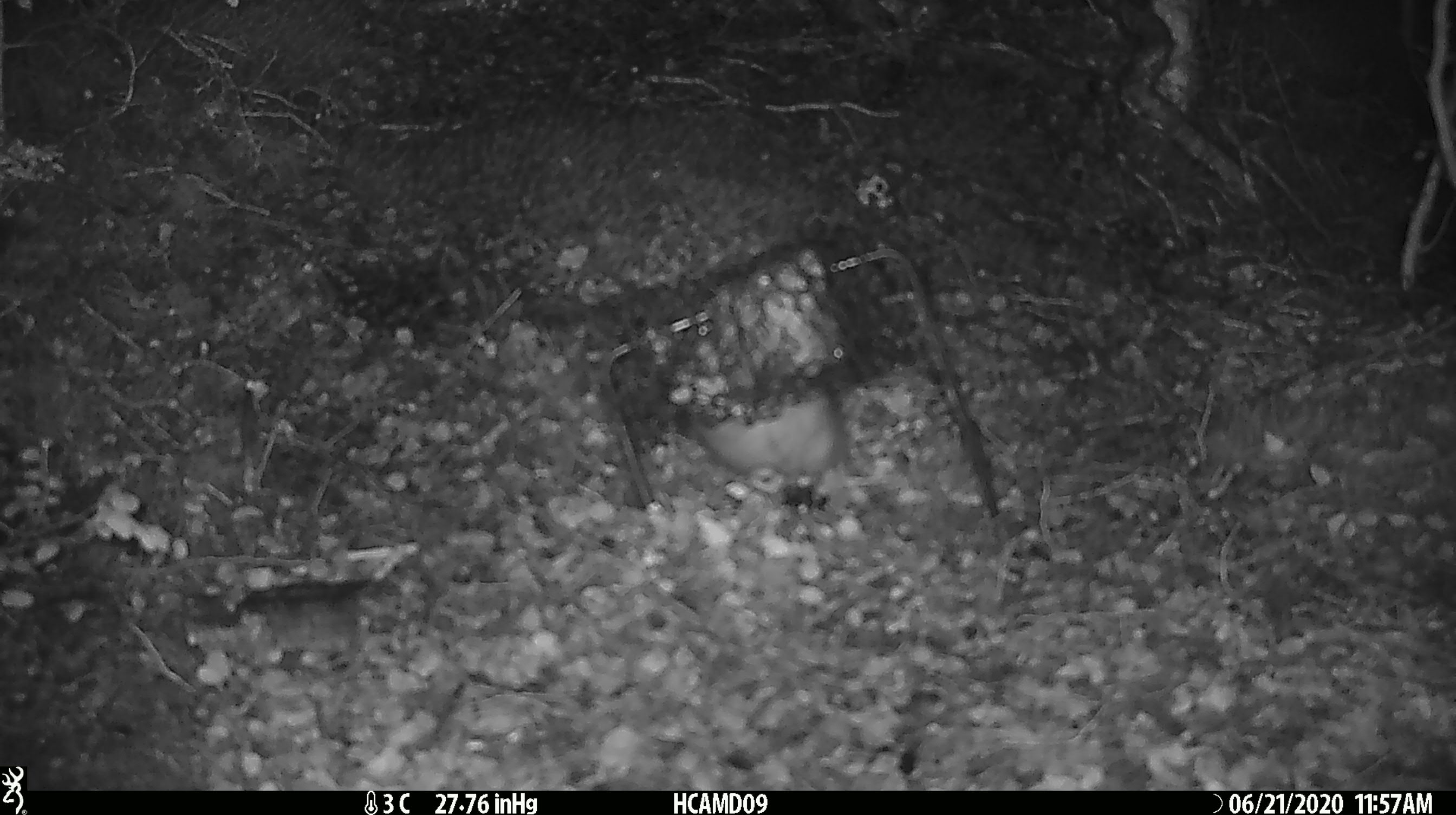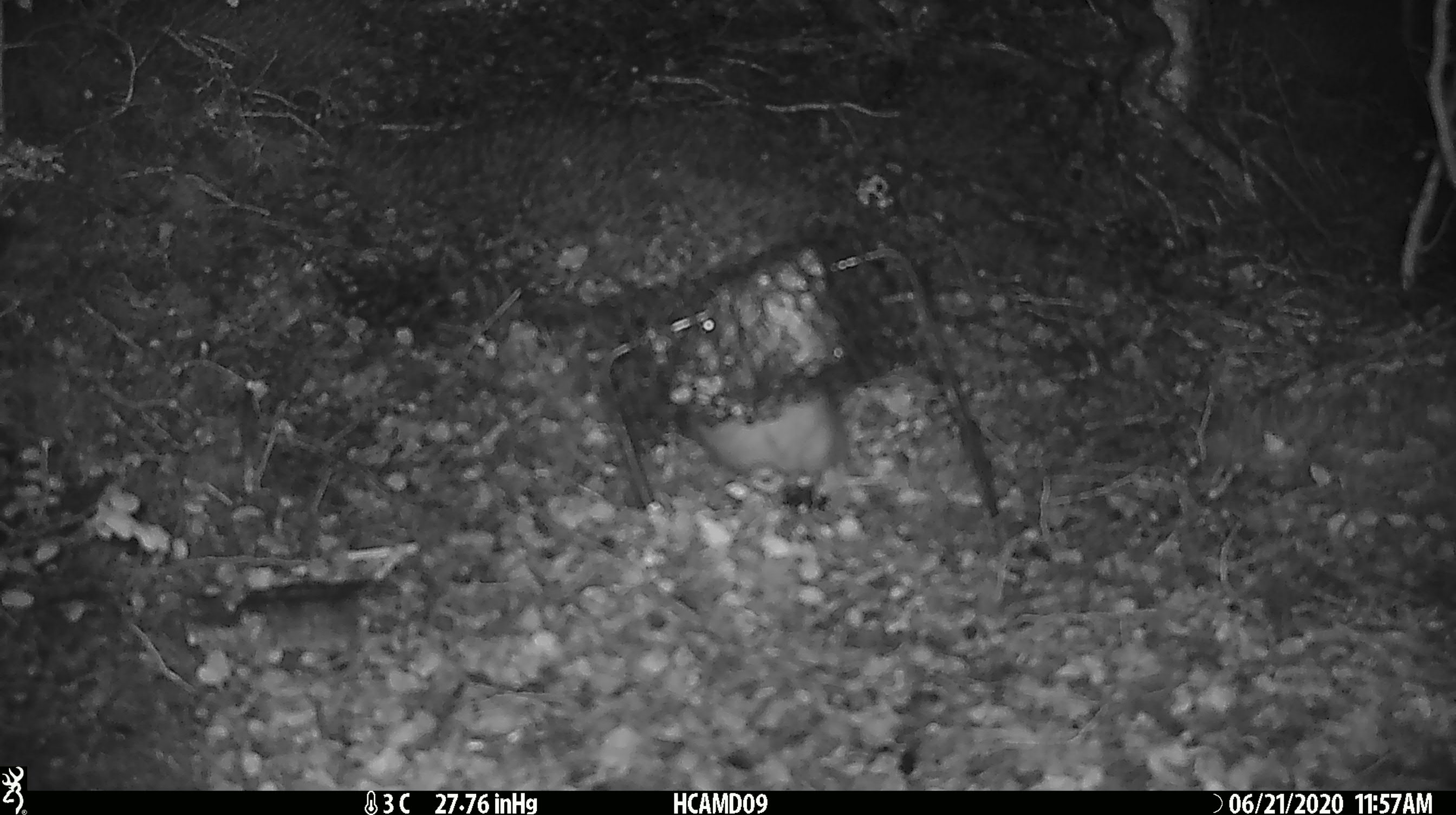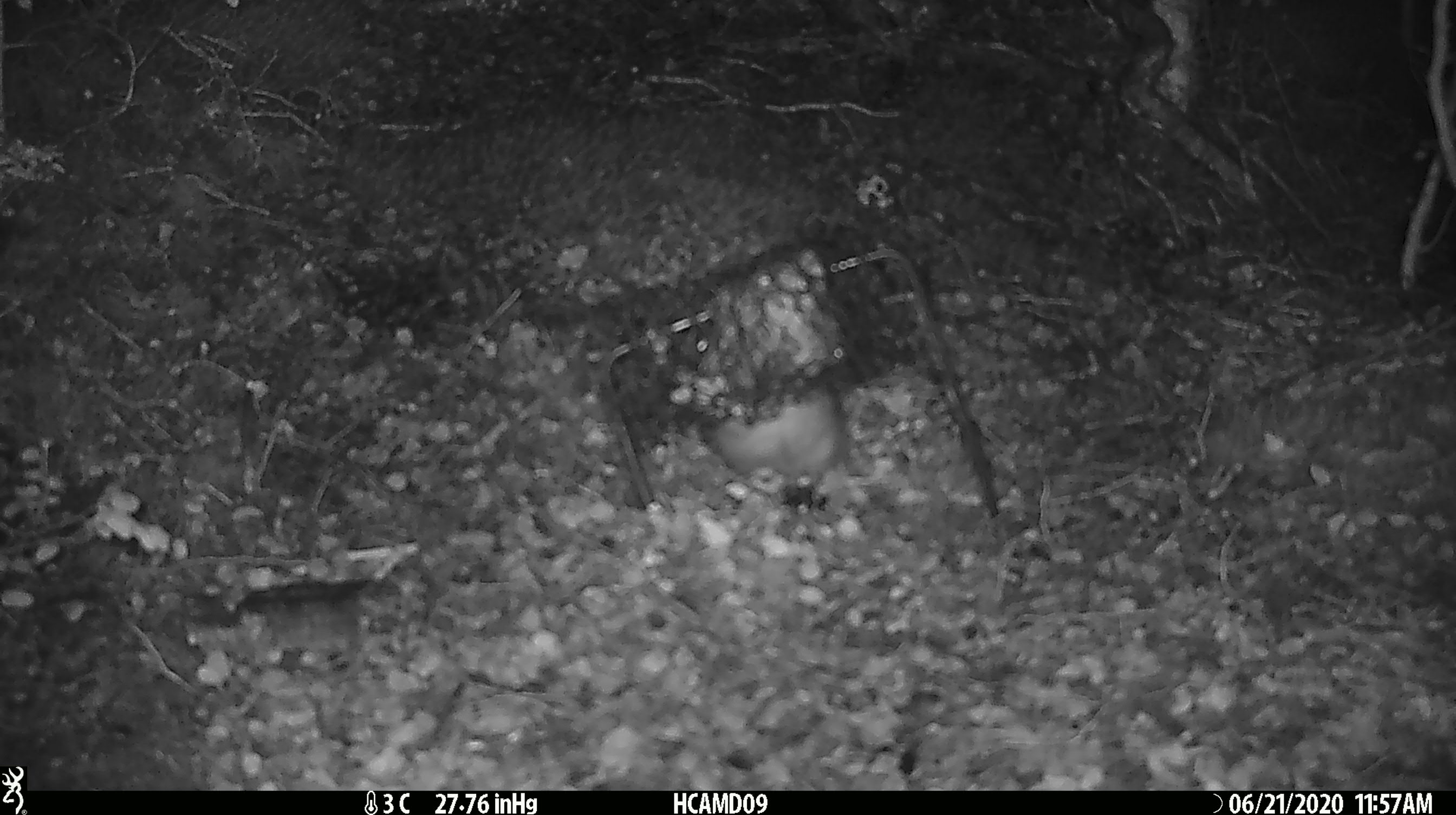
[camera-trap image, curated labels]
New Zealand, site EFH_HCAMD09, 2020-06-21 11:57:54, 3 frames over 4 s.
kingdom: Animalia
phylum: Chordata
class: Mammalia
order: Rodentia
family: Muridae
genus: Rattus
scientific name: Rattus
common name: rat